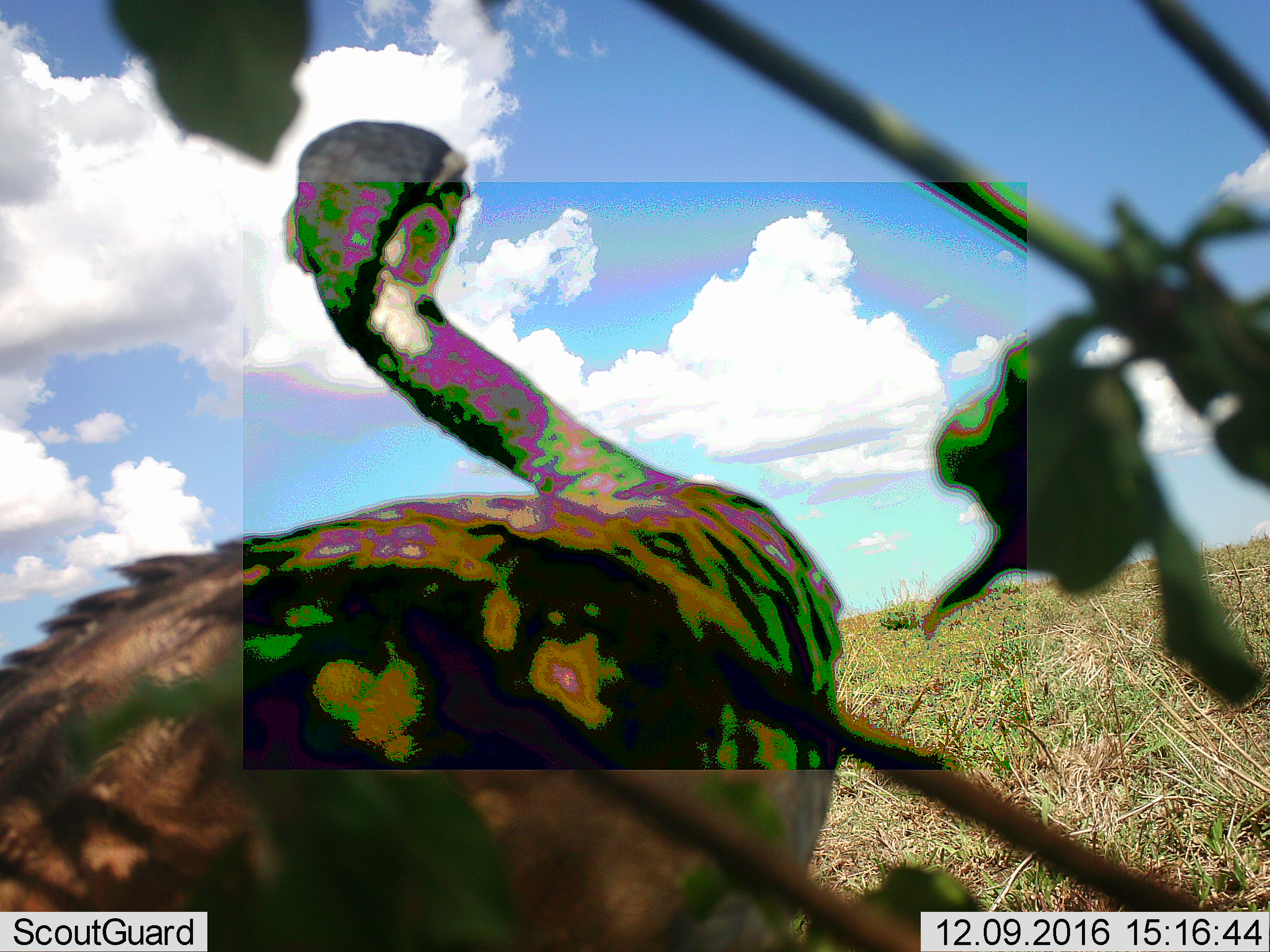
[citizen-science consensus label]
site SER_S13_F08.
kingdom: Animalia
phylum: Chordata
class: Aves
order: Struthioniformes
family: Struthionidae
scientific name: Struthionidae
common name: ostrich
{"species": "ostrich (Struthionidae)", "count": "1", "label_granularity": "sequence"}